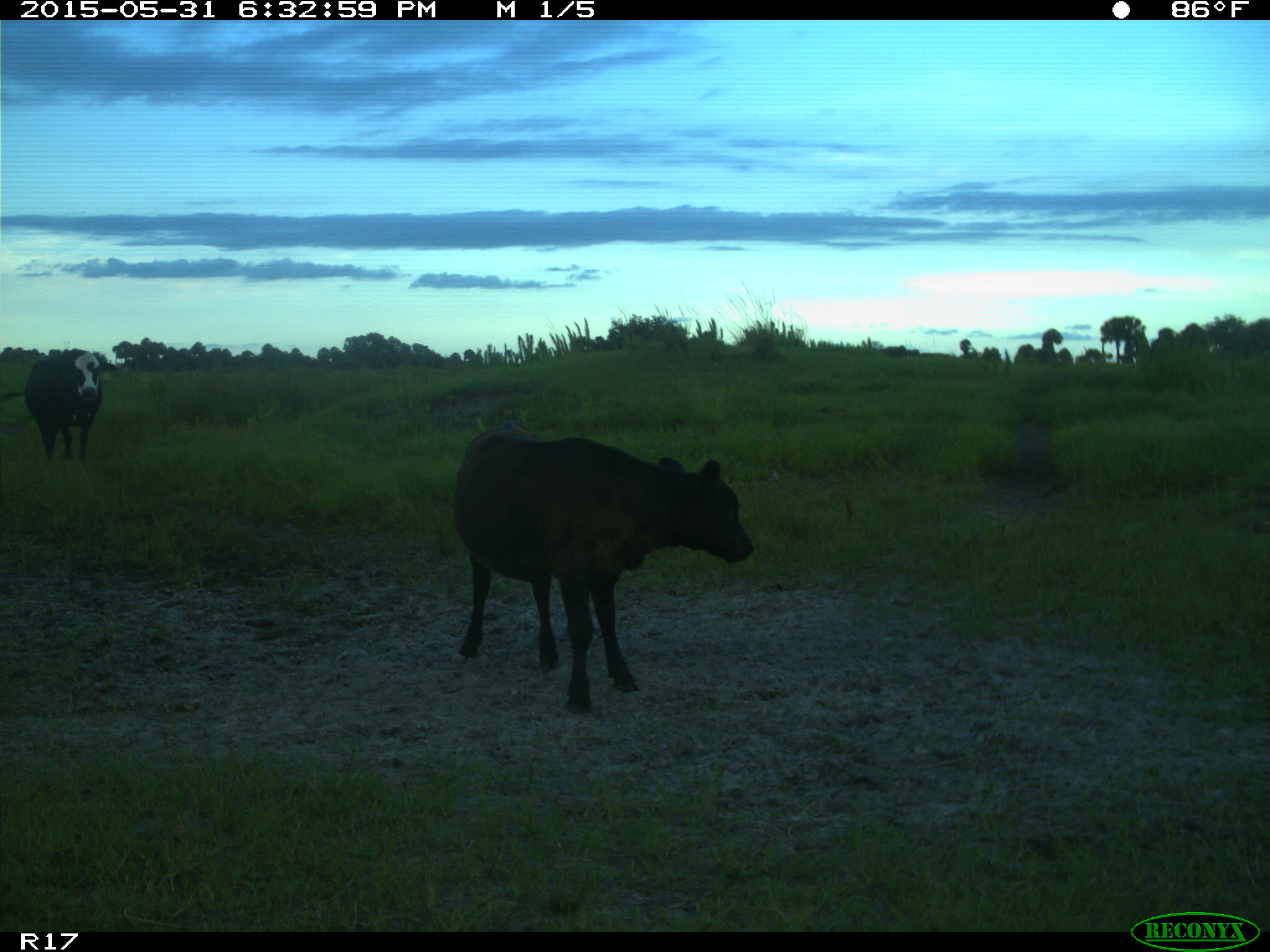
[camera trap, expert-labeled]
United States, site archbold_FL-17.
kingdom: Animalia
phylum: Chordata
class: Mammalia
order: Artiodactyla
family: Bovidae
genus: Bos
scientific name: Bos taurus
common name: domestic cow